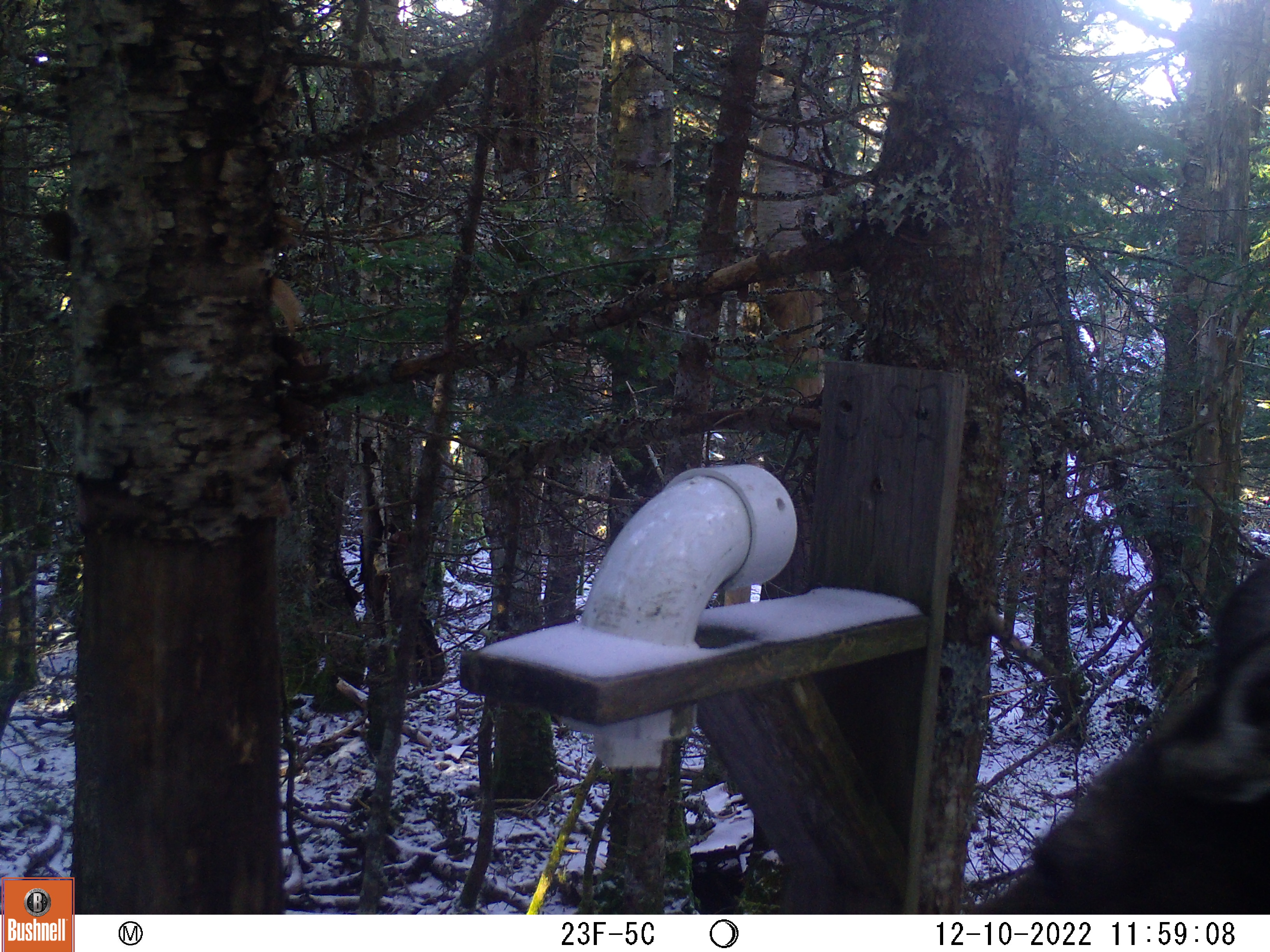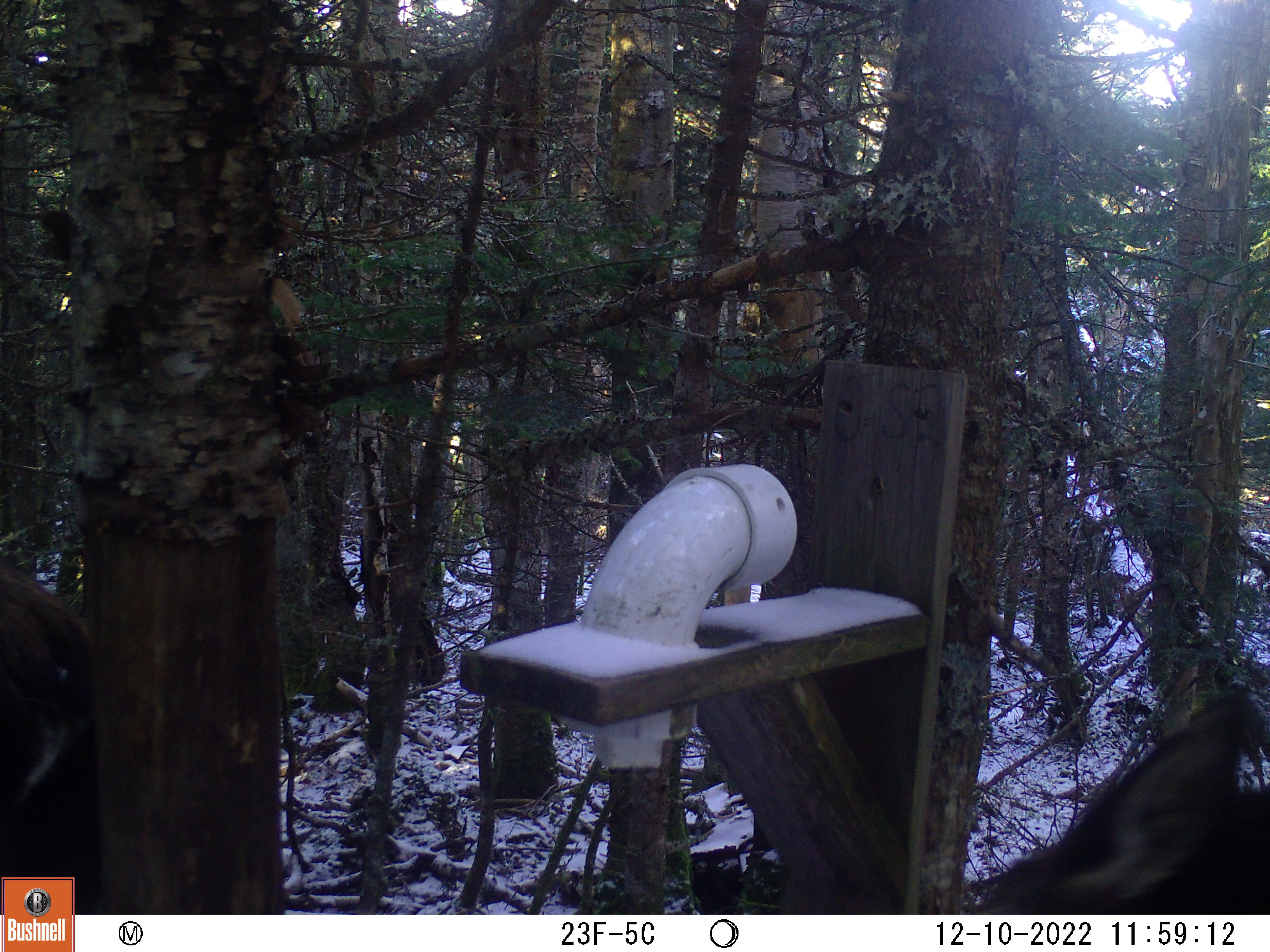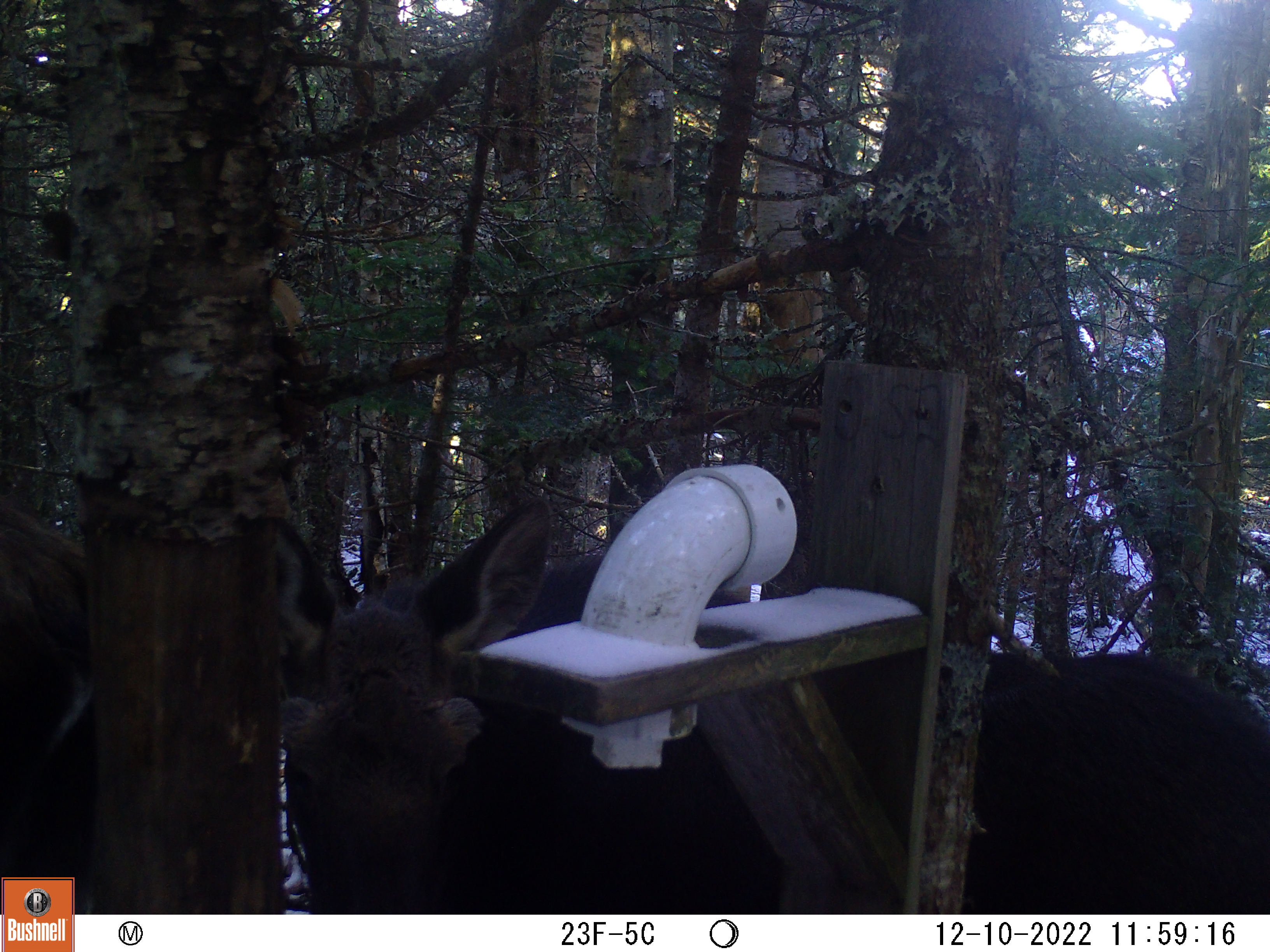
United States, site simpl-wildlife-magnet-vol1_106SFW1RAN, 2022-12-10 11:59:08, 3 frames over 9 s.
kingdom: Animalia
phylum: Chordata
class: Mammalia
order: Artiodactyla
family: Cervidae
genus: Alces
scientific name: Alces alces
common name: moose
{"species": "moose (Alces alces)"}